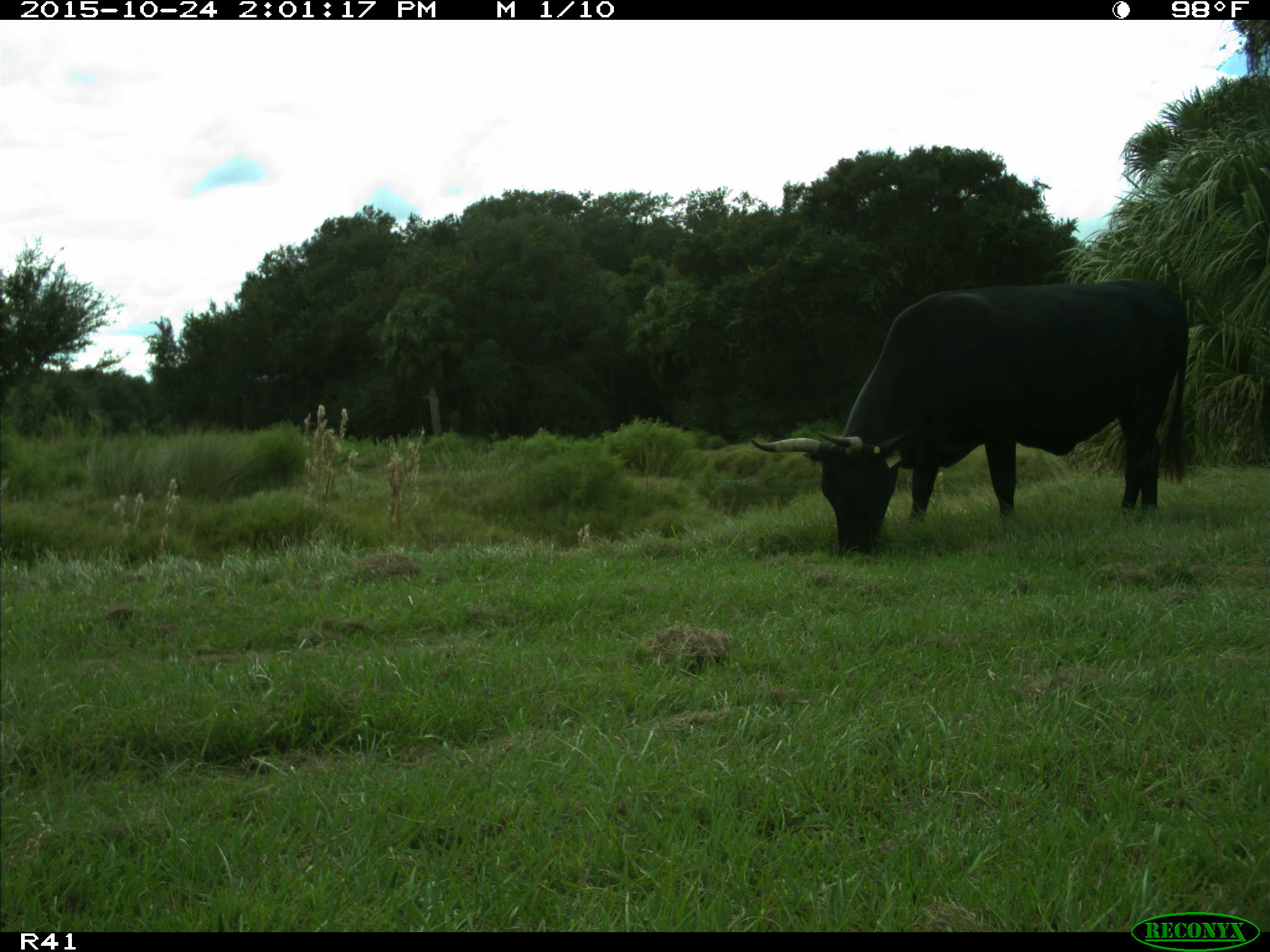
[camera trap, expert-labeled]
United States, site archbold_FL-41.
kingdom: Animalia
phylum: Chordata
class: Mammalia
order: Artiodactyla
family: Bovidae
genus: Bos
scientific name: Bos taurus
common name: domestic cow